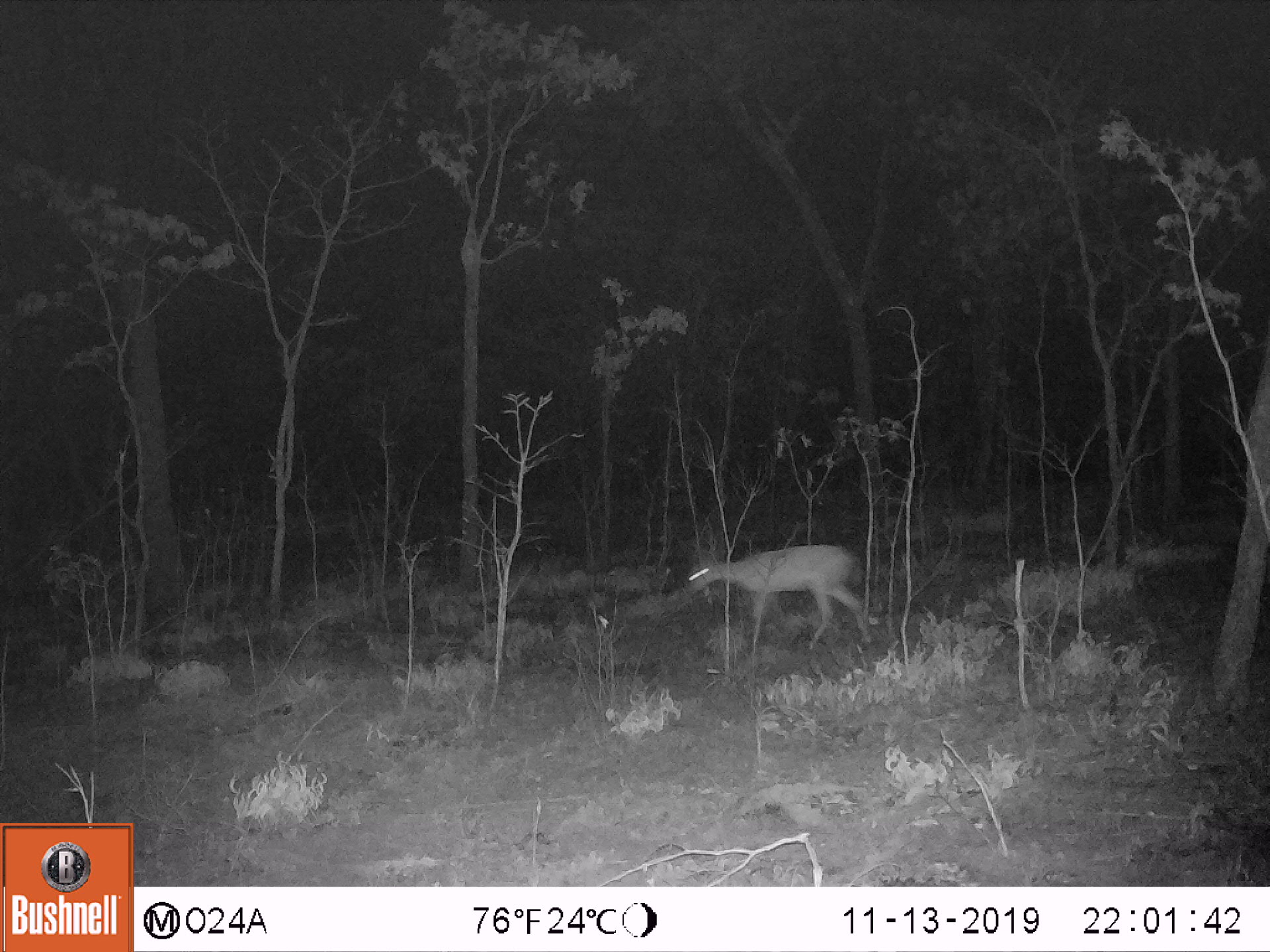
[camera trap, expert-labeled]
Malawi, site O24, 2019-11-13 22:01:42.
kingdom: Animalia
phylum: Chordata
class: Mammalia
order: Artiodactyla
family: Bovidae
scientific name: Antilopinae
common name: small antelope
Small antelope (Antilopinae), count 1.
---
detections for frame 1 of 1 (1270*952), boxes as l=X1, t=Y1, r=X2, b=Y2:
small antelope: l=677, t=537, r=873, b=651